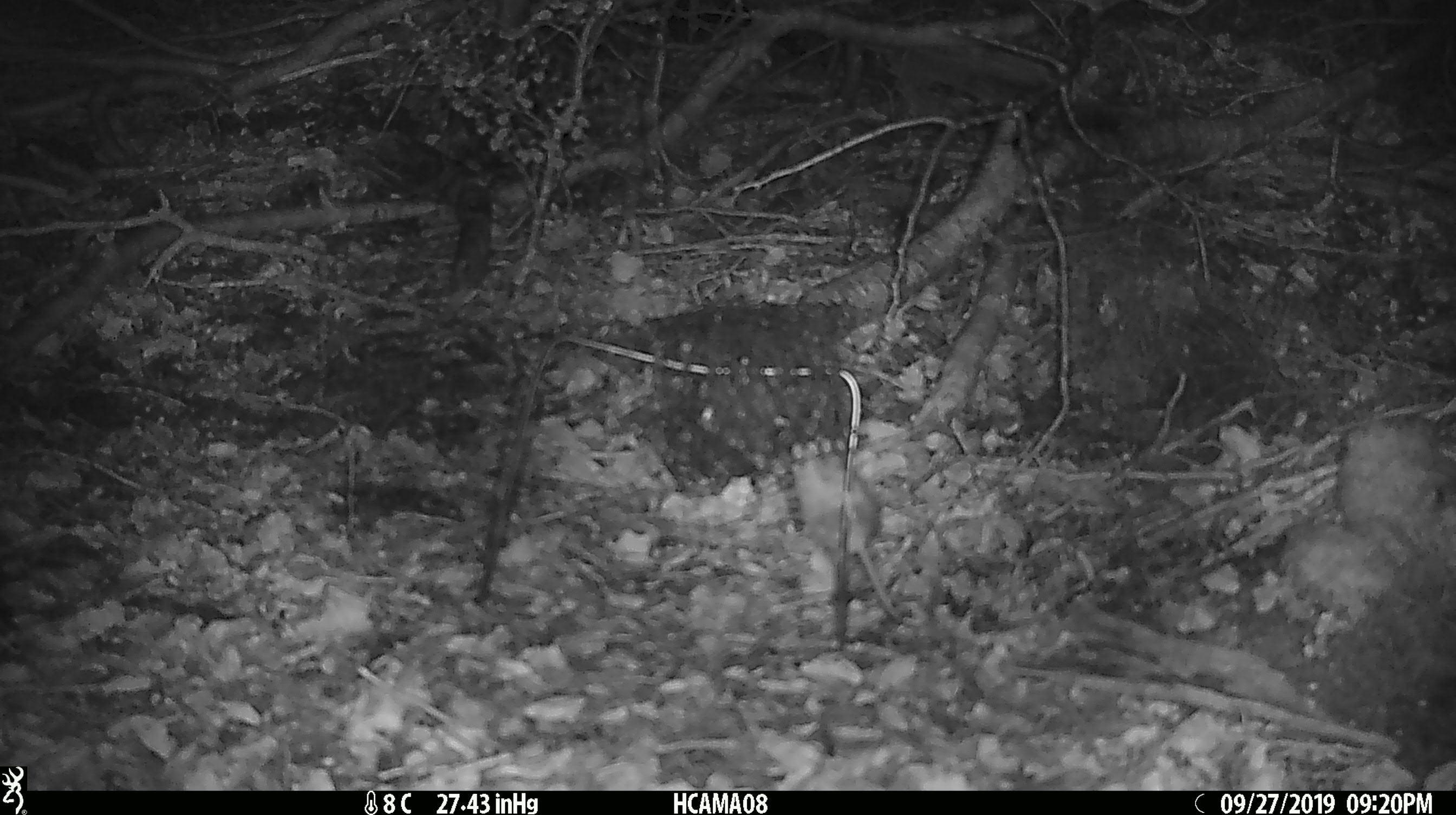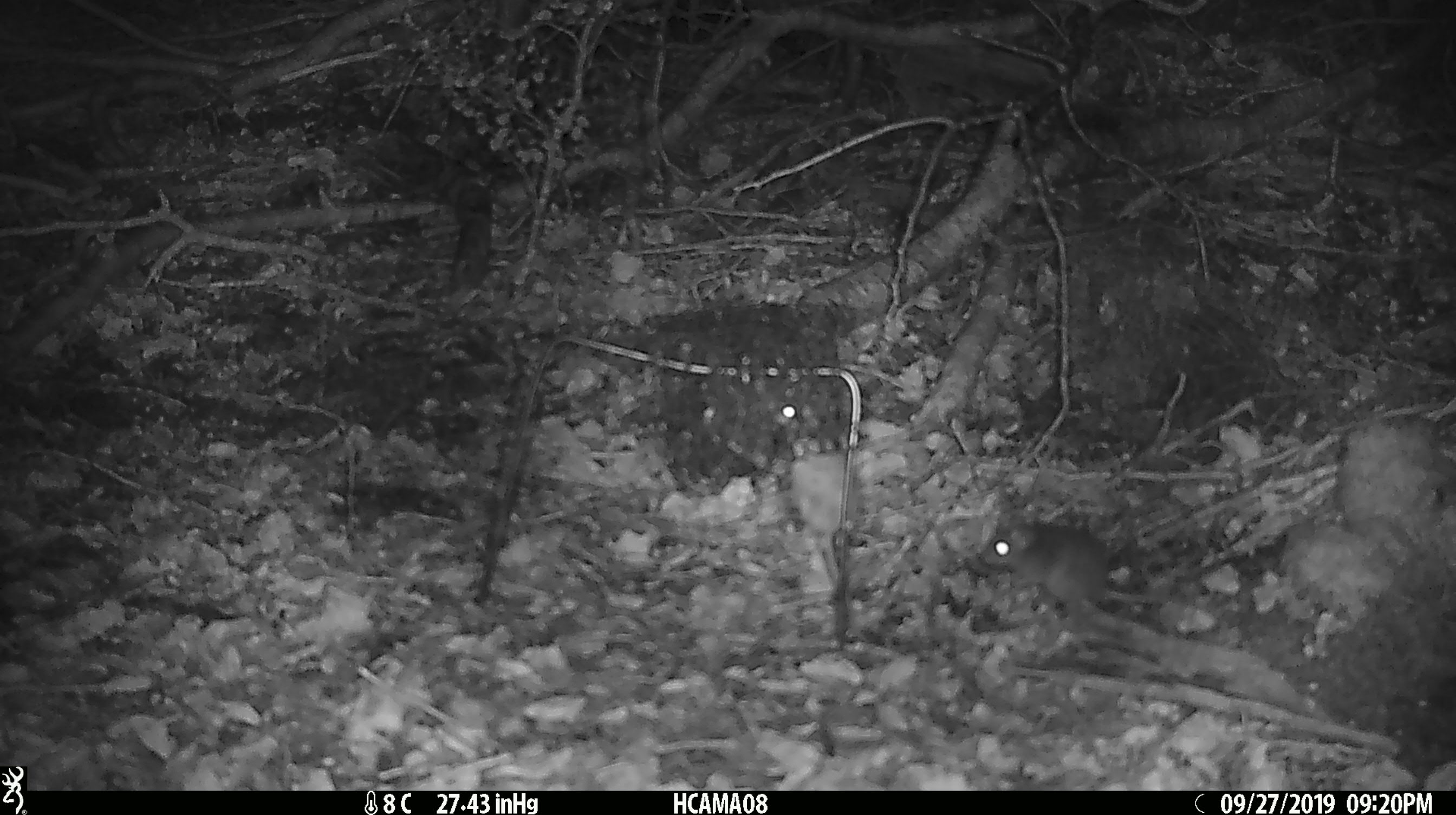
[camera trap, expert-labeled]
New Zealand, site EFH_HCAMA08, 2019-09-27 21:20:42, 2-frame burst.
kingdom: Animalia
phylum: Chordata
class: Mammalia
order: Rodentia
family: Muridae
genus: Mus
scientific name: Mus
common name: mouse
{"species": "mouse (Mus)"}